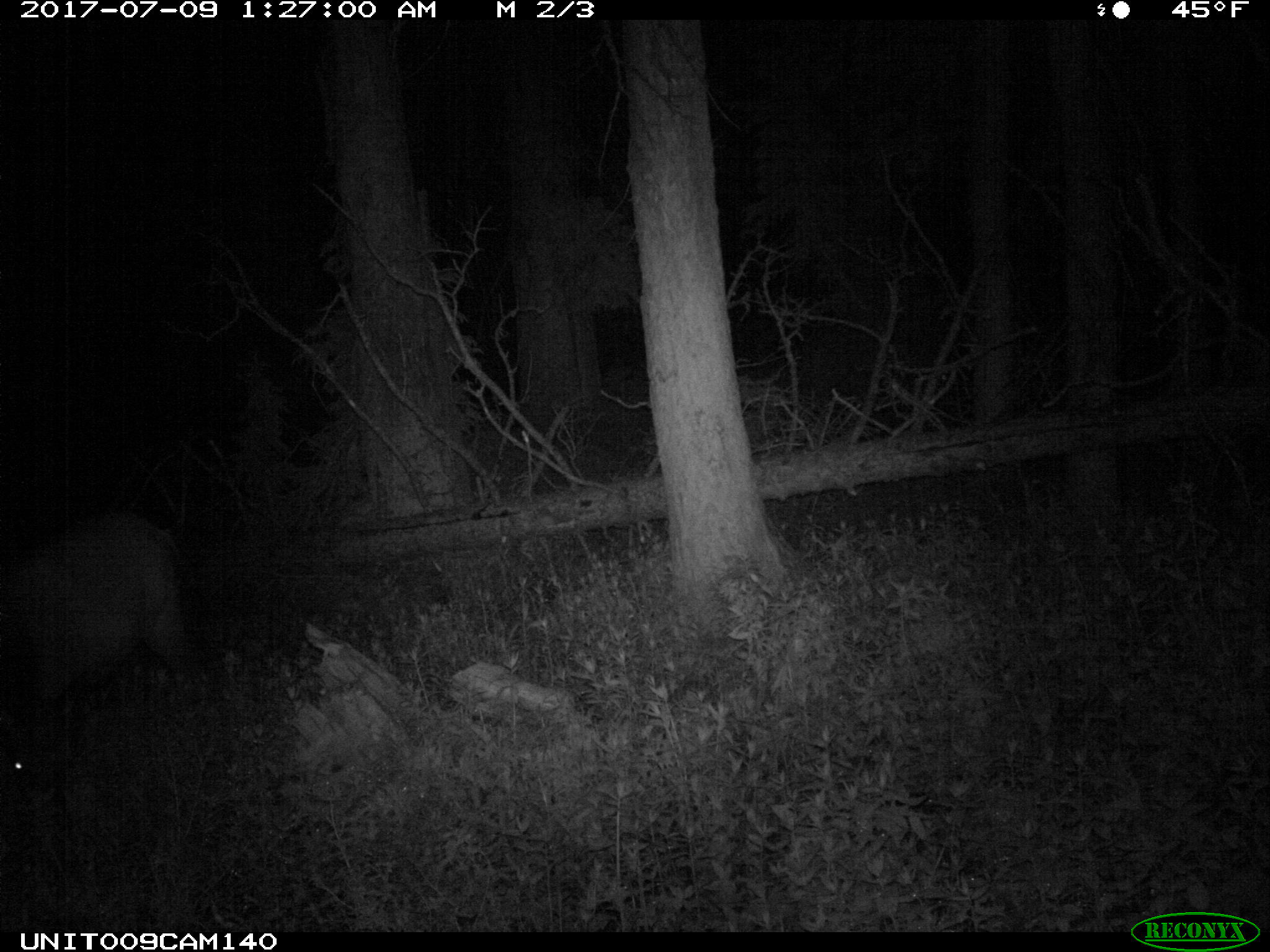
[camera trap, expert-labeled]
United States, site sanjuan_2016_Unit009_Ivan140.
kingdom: Animalia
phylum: Chordata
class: Mammalia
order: Artiodactyla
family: Cervidae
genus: Cervus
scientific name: Cervus elaphus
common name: red deer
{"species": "Cervus elaphus (red deer)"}